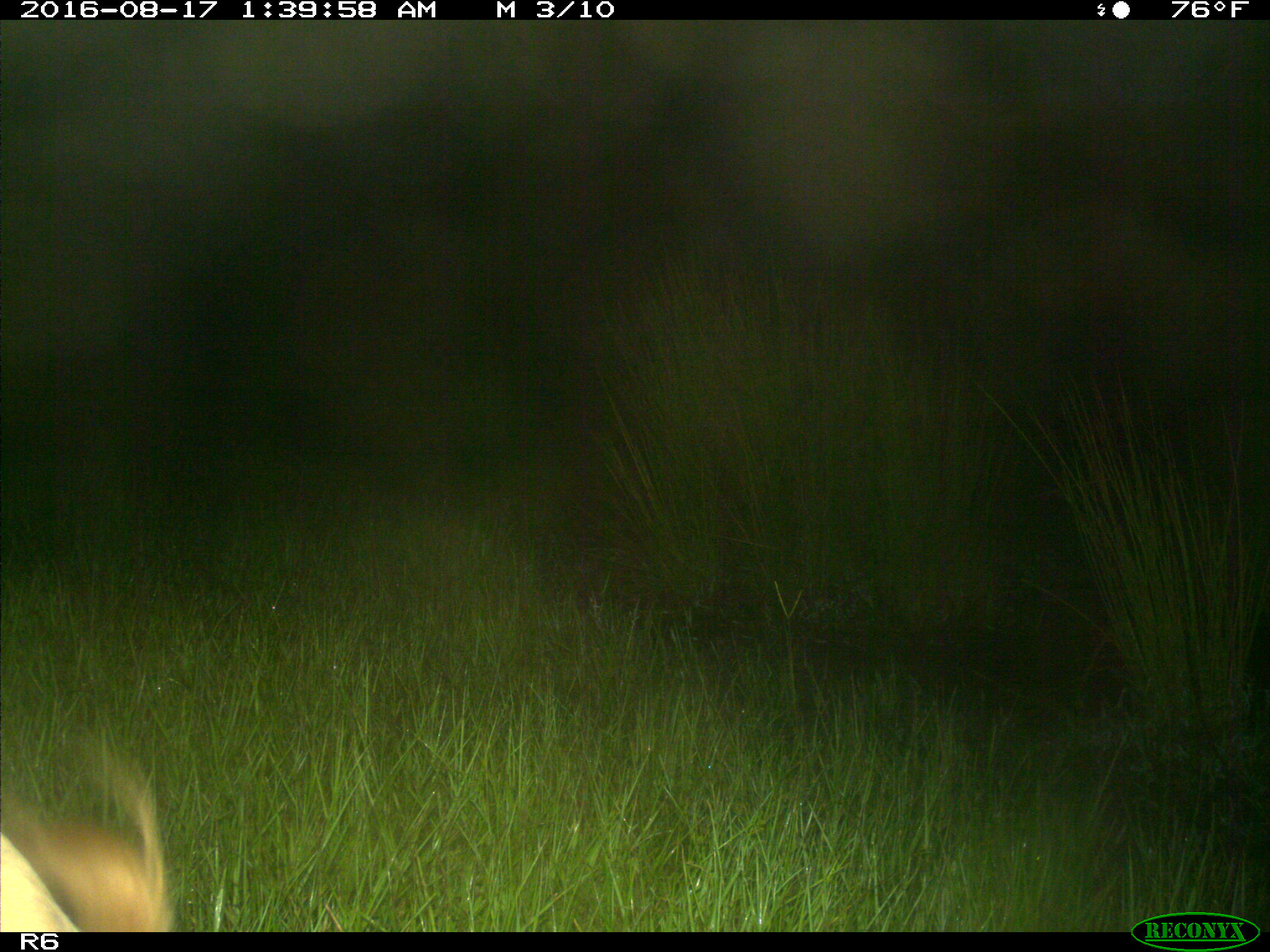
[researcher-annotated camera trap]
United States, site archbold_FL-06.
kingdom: Animalia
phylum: Chordata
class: Mammalia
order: Artiodactyla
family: Bovidae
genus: Bos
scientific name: Bos taurus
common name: domestic cow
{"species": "Bos taurus (domestic cow)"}